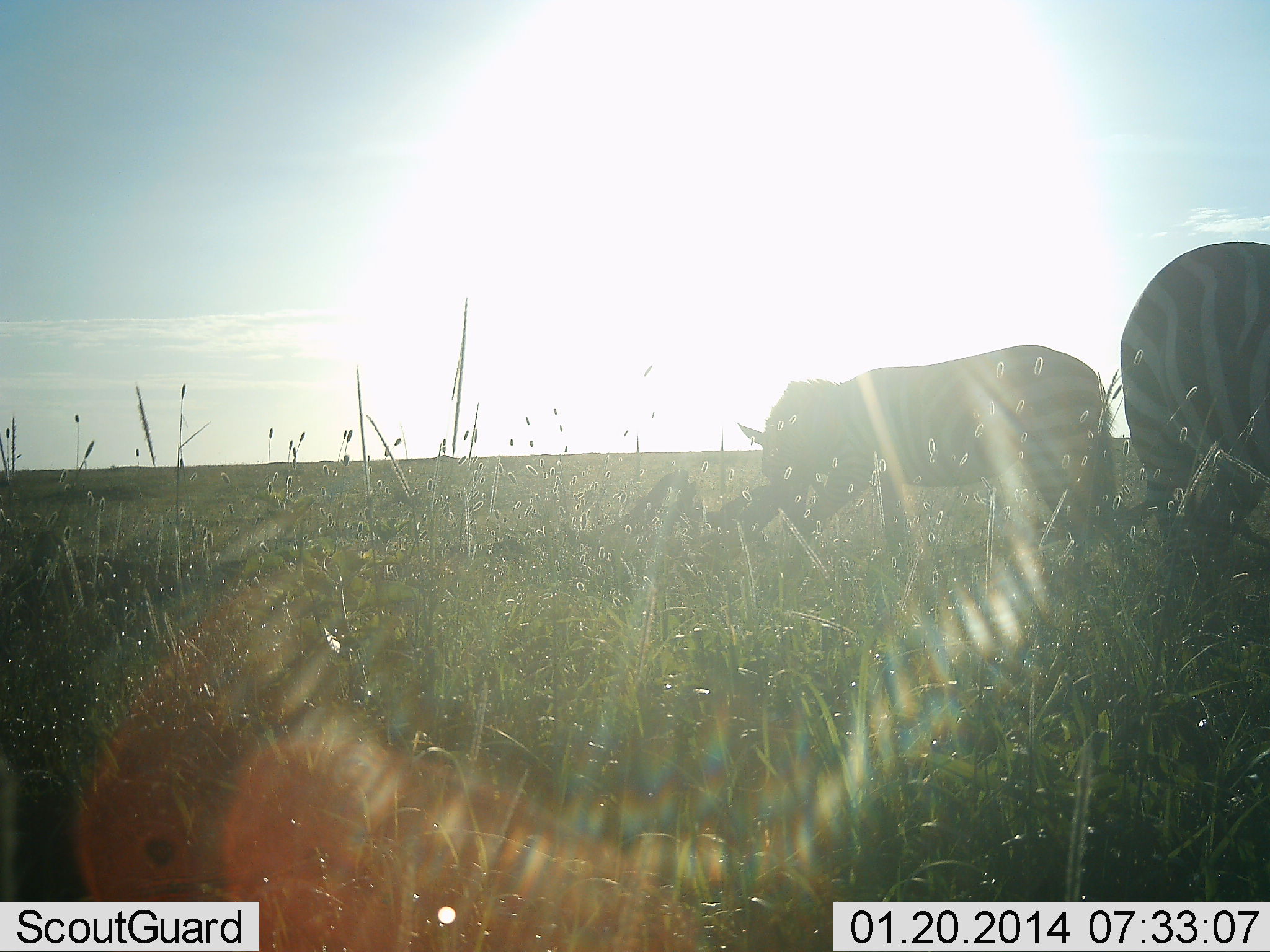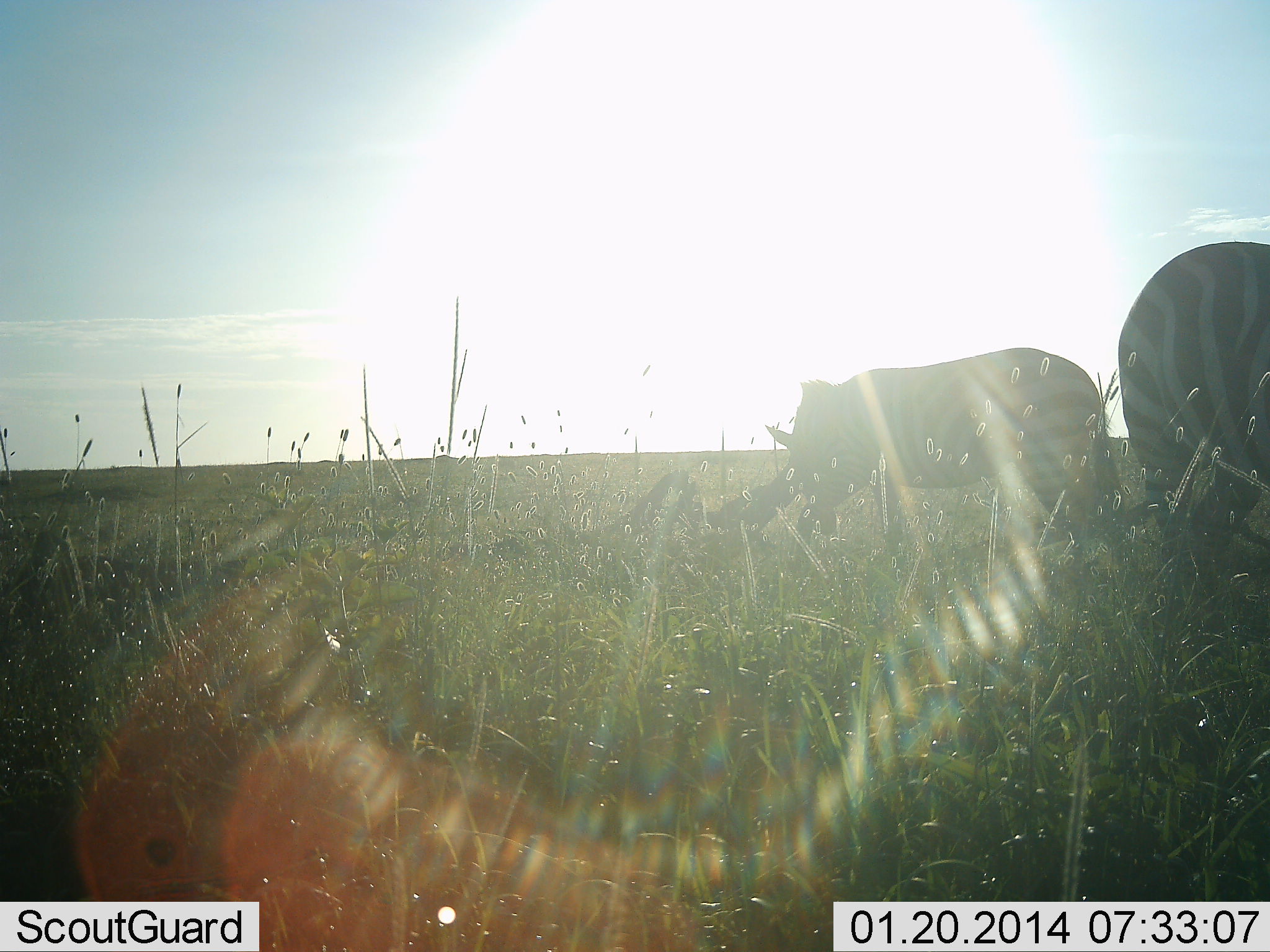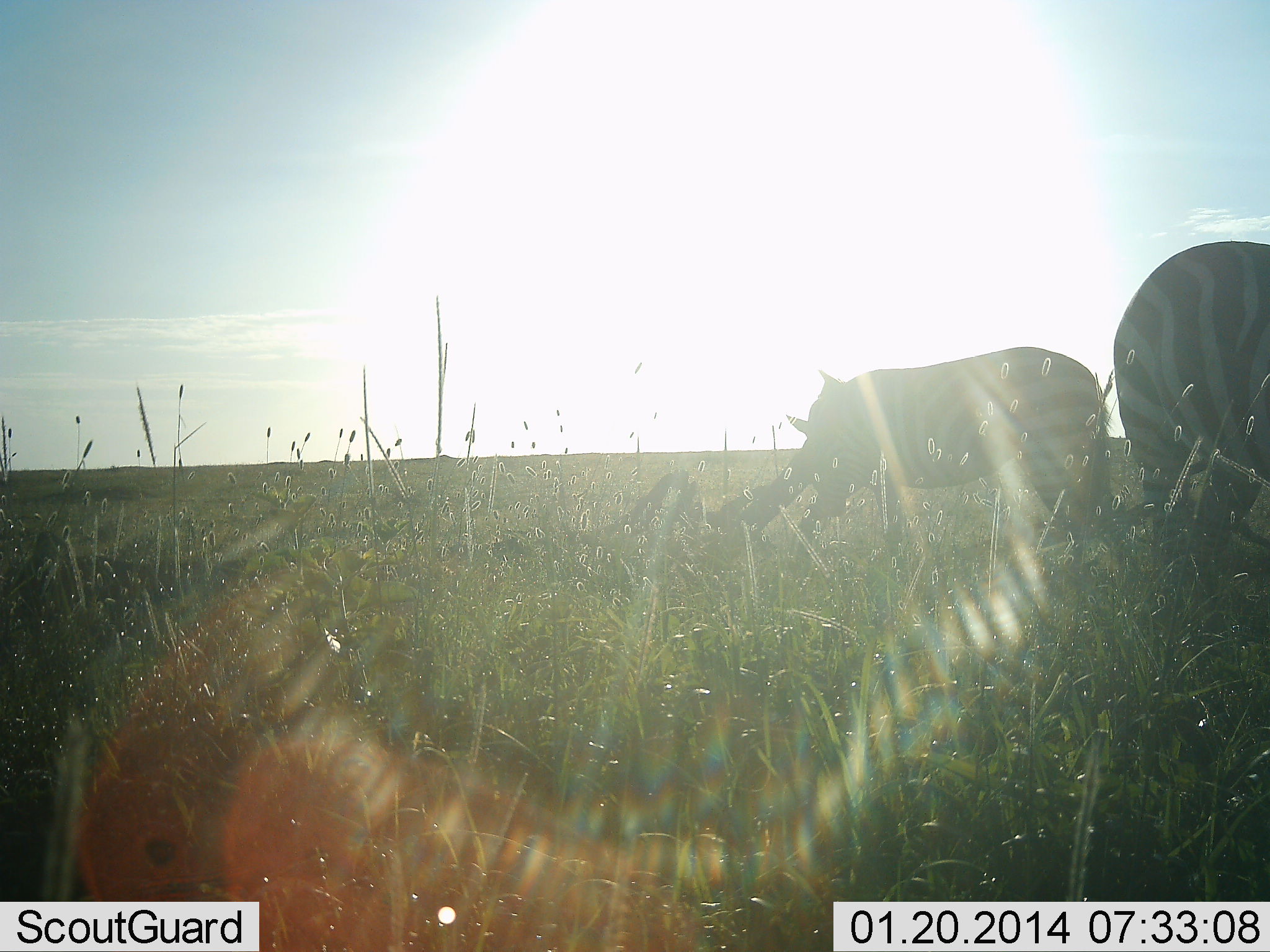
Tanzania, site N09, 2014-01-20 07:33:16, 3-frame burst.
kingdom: Animalia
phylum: Chordata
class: Mammalia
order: Perissodactyla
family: Equidae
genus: Equus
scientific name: Equus quagga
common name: plains zebra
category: zebra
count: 2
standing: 50%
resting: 0%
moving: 0%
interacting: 10%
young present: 0%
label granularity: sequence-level